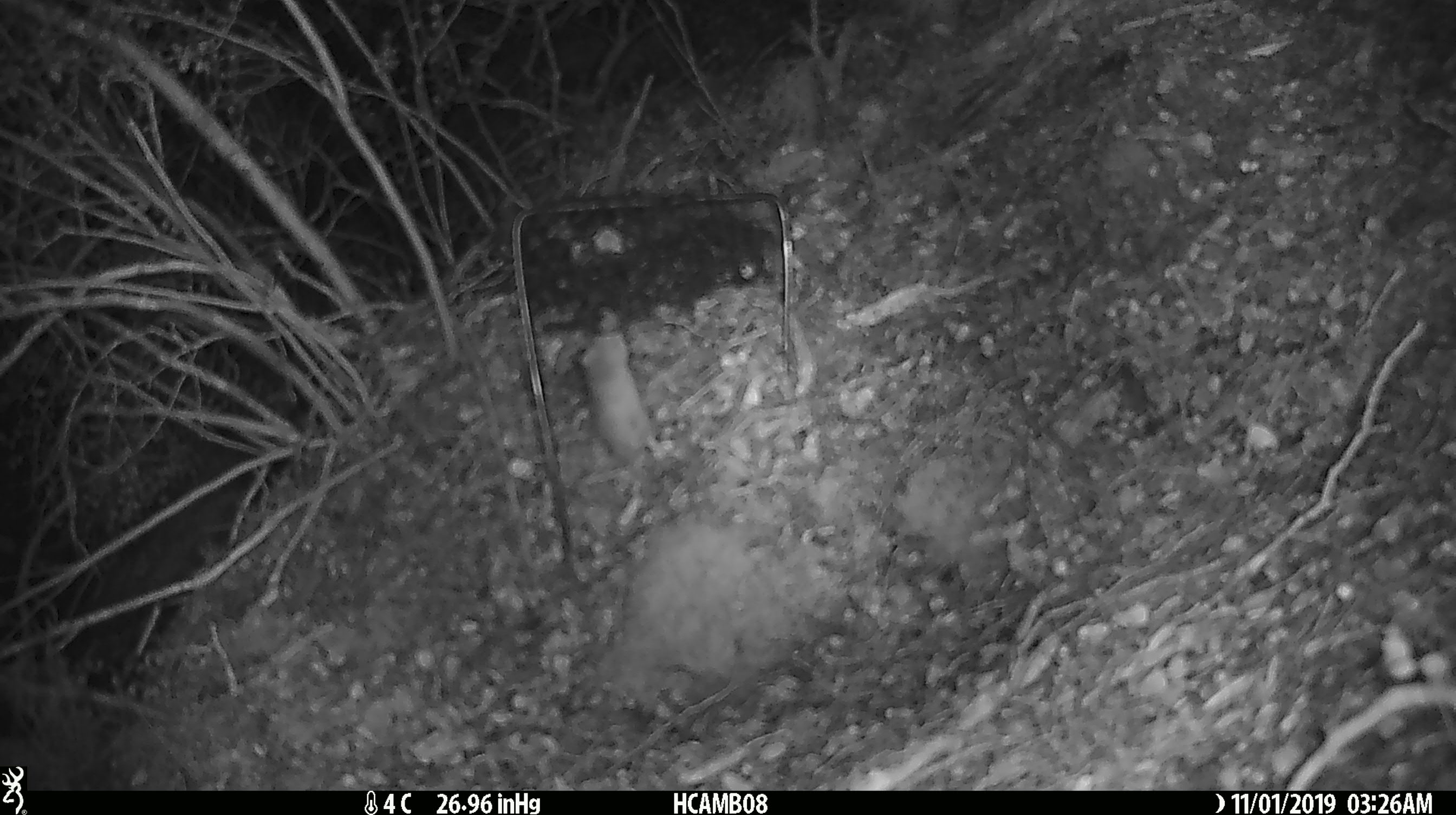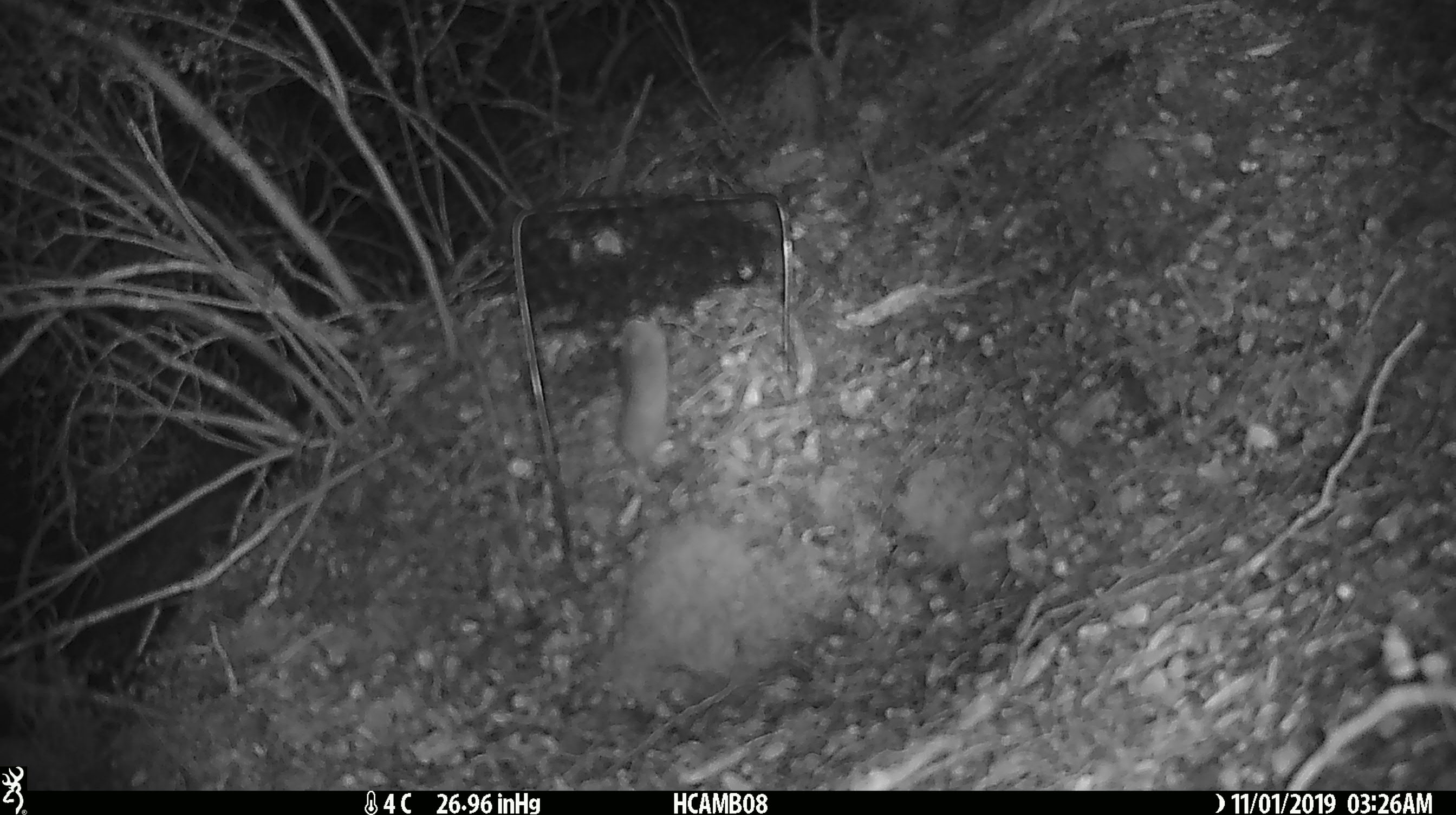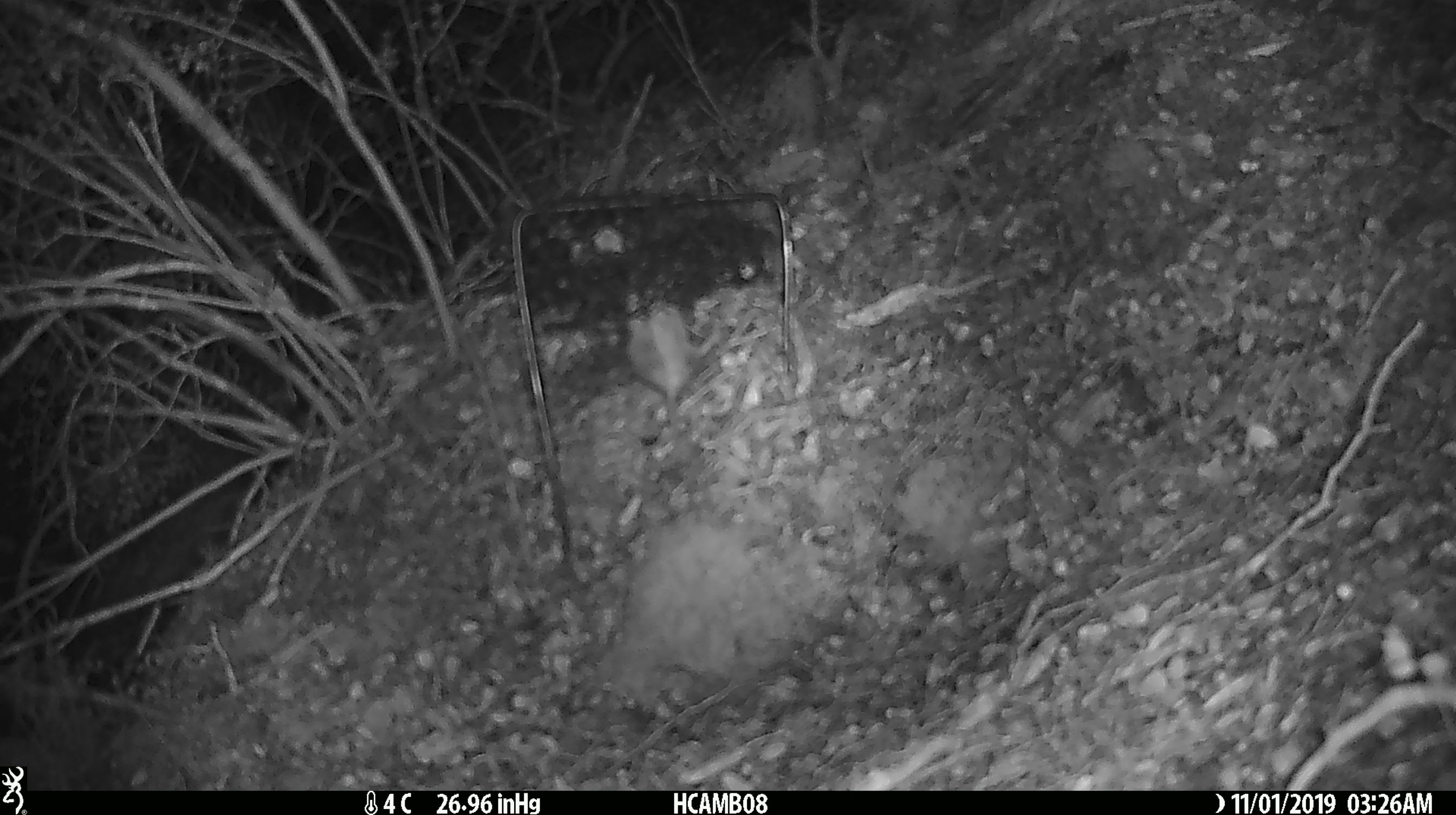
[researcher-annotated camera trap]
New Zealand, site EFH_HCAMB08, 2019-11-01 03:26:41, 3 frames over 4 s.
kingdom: Animalia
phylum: Chordata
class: Mammalia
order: Rodentia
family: Muridae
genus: Mus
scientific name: Mus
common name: mouse